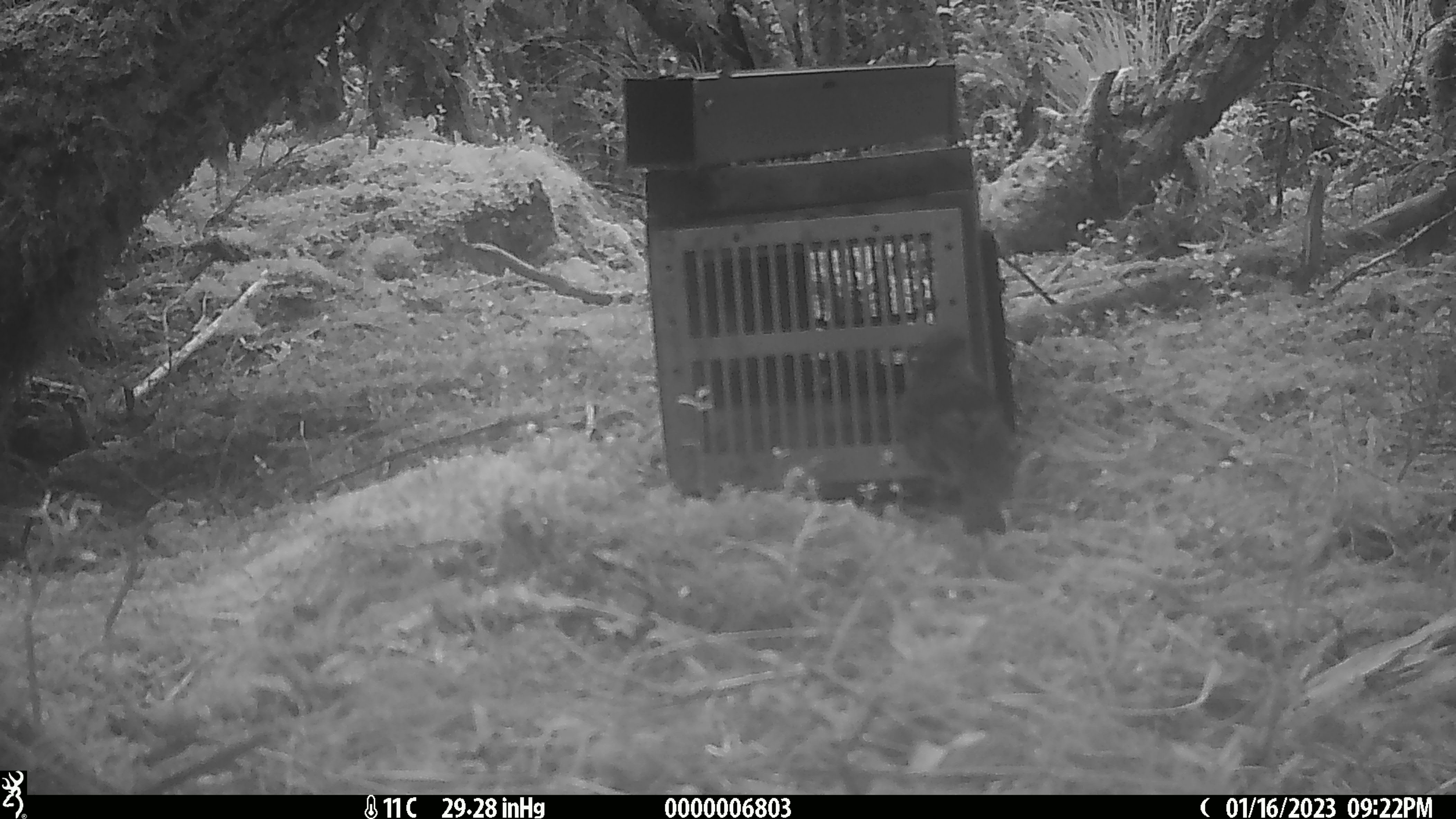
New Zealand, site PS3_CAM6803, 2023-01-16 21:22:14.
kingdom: Animalia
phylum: Chordata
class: Aves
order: Passeriformes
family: Petroicidae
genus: Petroica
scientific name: Petroica australis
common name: new zealand robin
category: robin